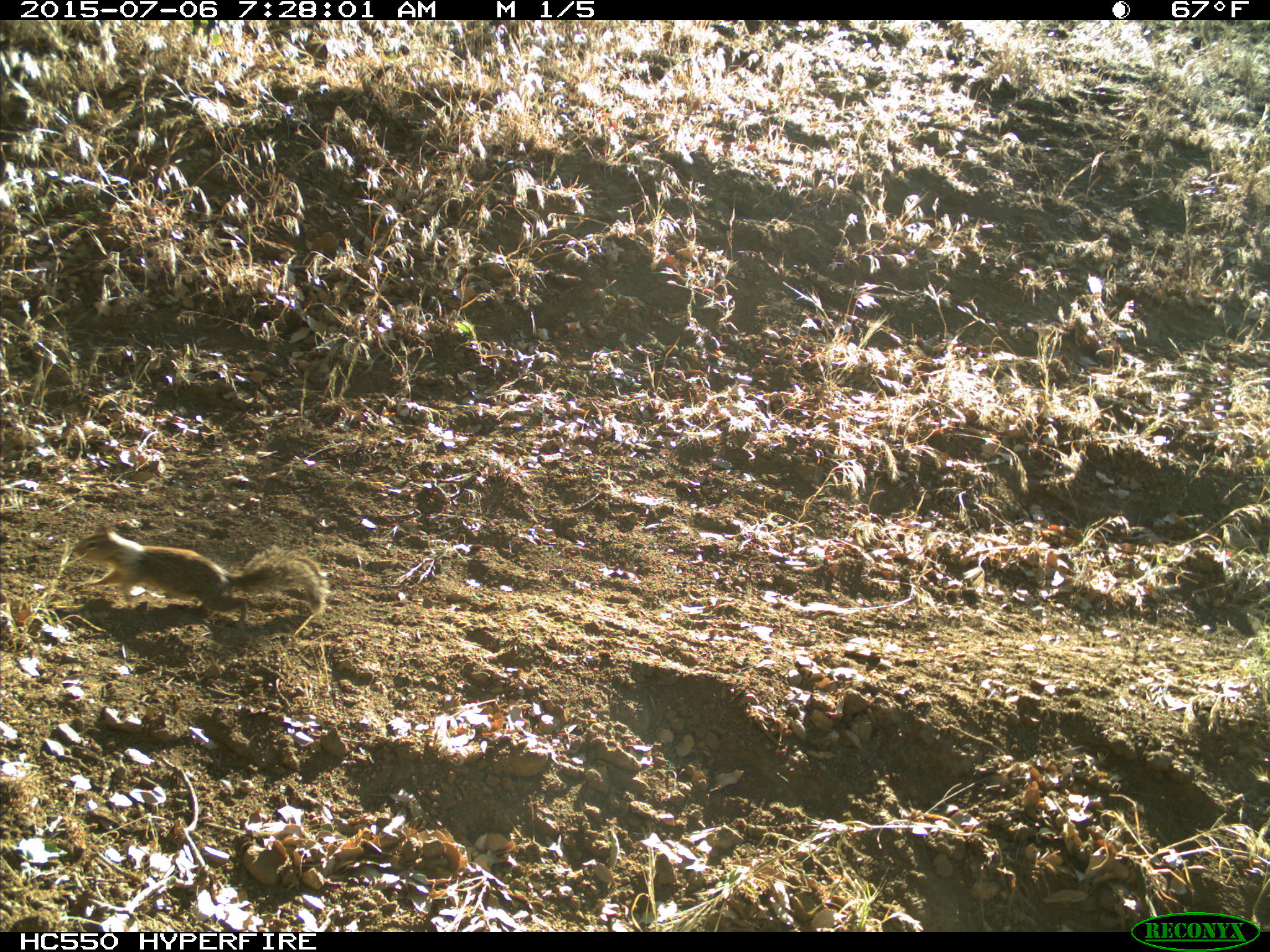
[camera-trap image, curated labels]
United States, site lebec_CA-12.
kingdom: Animalia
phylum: Chordata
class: Mammalia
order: Rodentia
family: Sciuridae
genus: Otospermophilus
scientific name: Otospermophilus beecheyi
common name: california ground squirrel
Otospermophilus beecheyi (california ground squirrel).